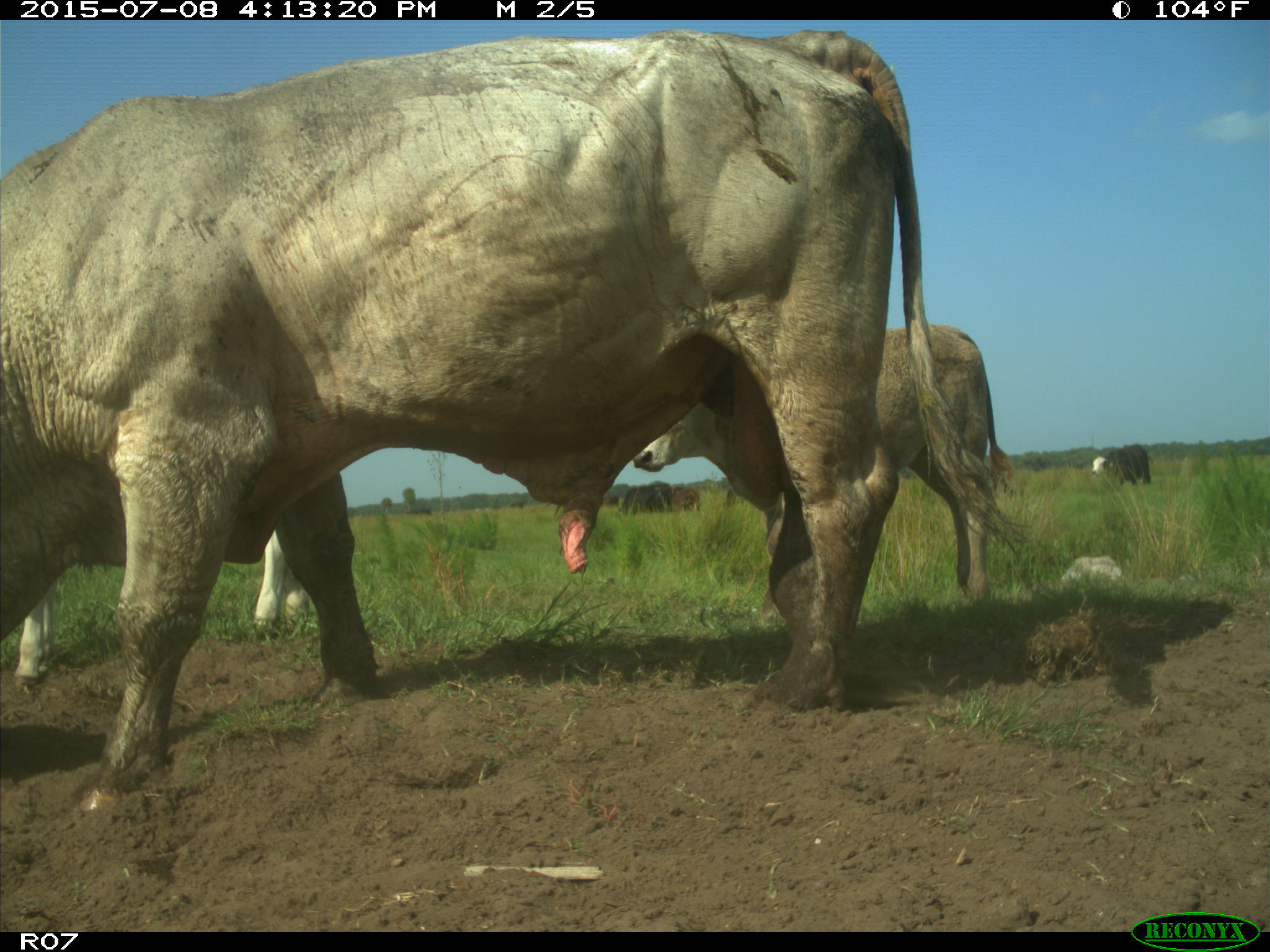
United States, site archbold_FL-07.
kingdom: Animalia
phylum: Chordata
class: Mammalia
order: Artiodactyla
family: Bovidae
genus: Bos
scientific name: Bos taurus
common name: domestic cow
Bos taurus (domestic cow).